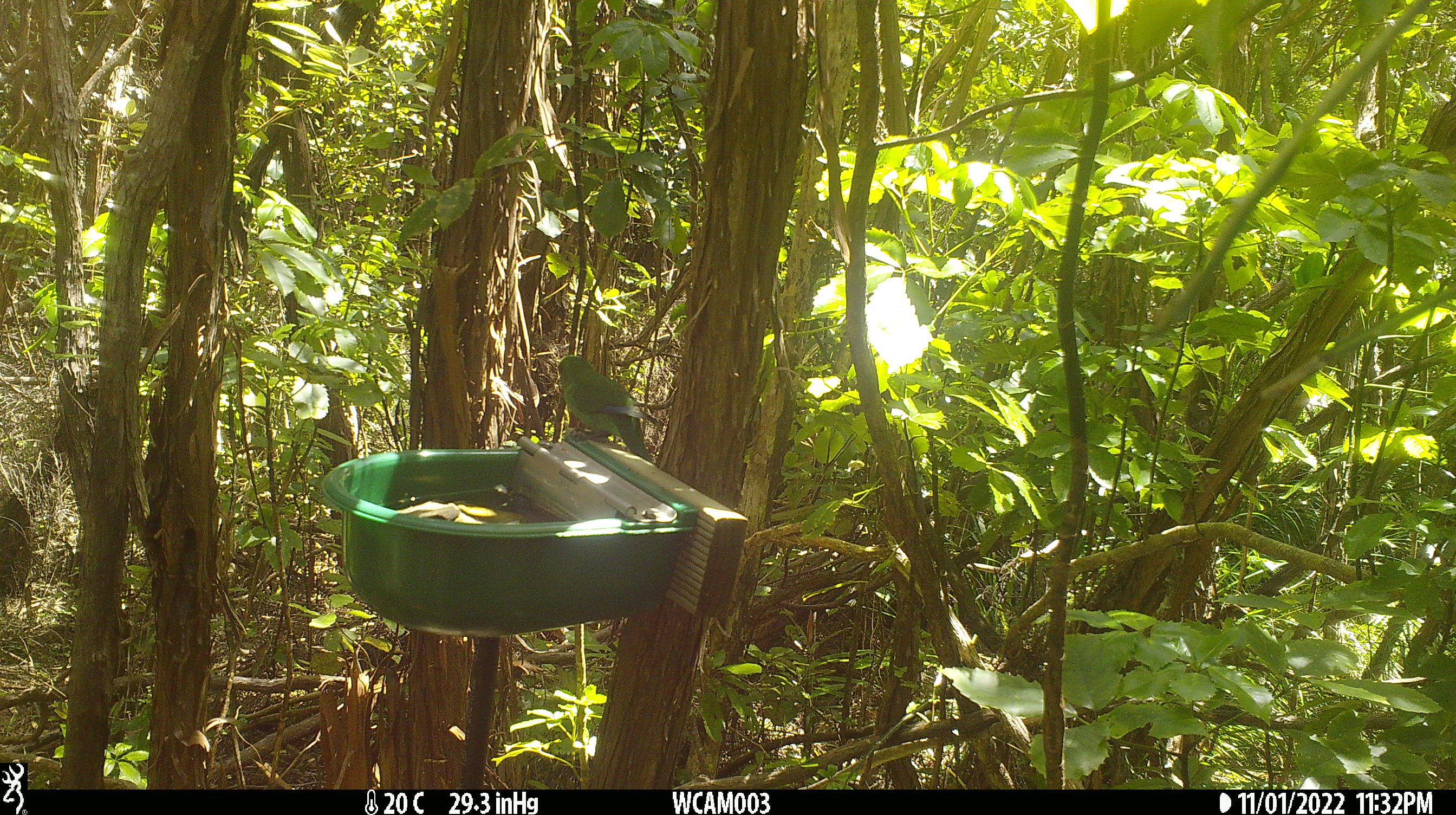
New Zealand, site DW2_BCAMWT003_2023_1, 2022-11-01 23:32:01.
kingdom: Animalia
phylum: Chordata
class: Aves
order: Psittaciformes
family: Psittaculidae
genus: Cyanoramphus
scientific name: Cyanoramphus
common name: parakeet